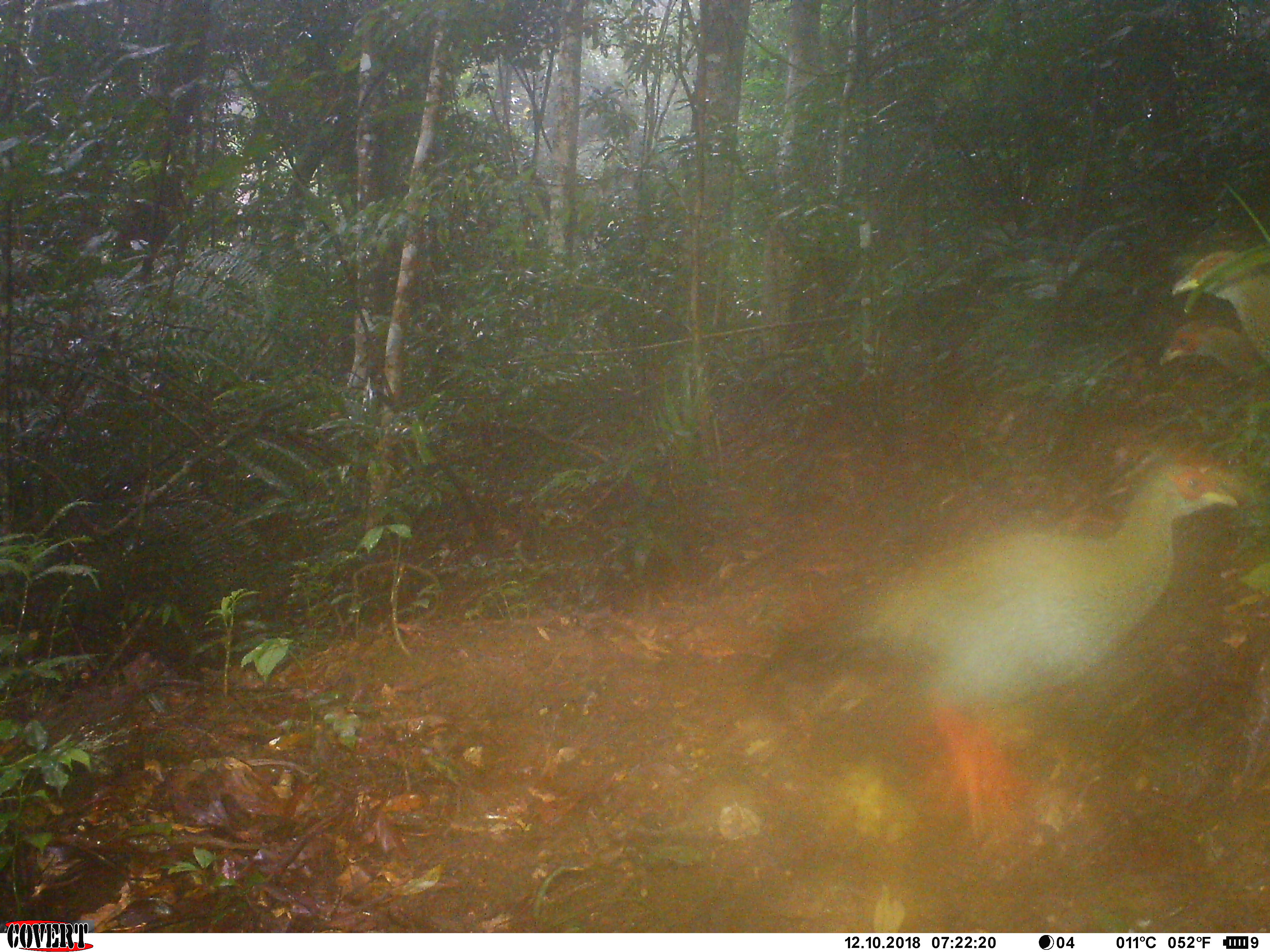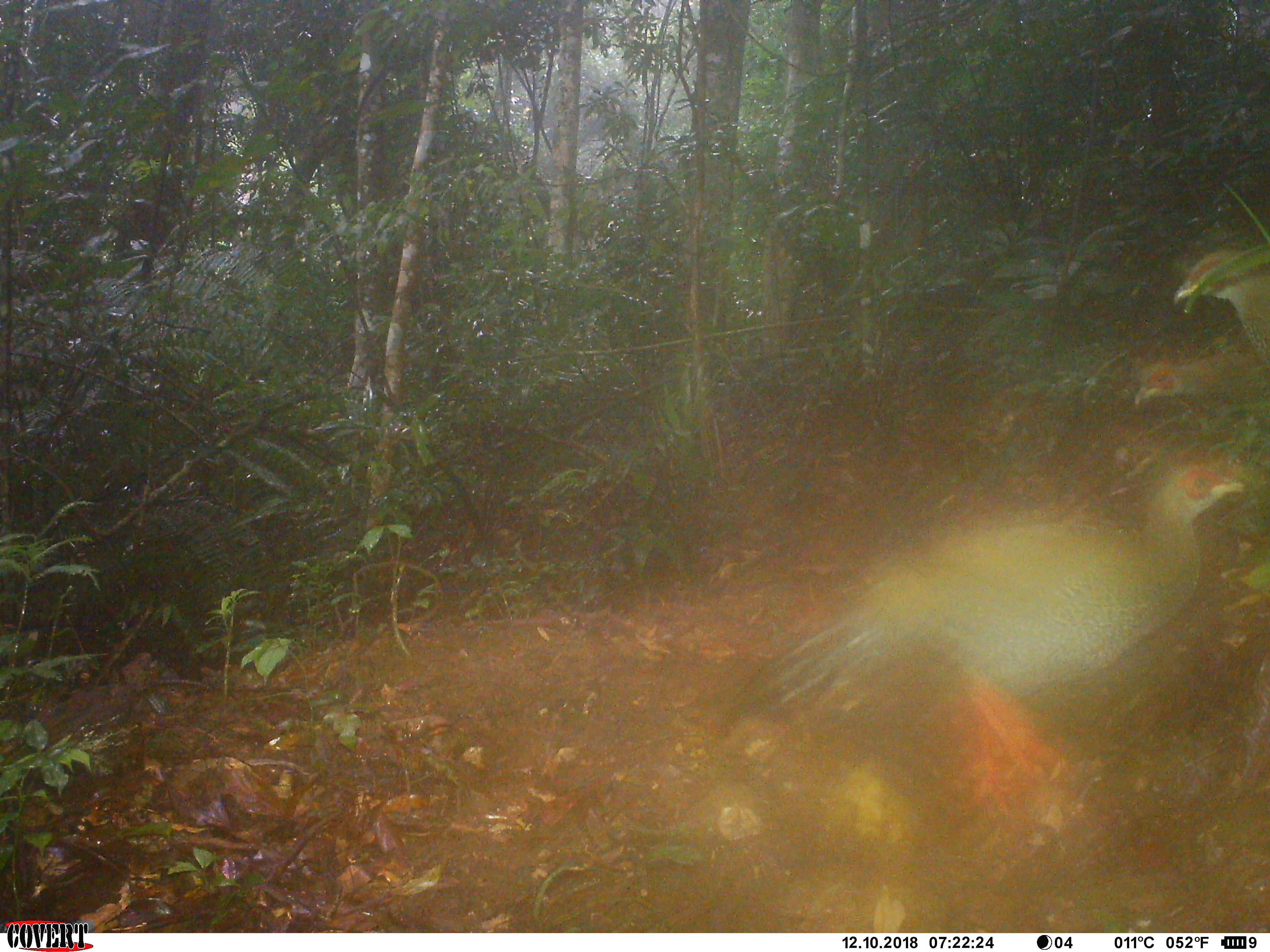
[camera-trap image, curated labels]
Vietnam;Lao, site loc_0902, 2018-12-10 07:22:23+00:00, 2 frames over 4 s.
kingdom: Animalia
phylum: Chordata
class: Aves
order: Galliformes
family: Phasianidae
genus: Lophura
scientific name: Lophura nycthemera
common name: silver pheasant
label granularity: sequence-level